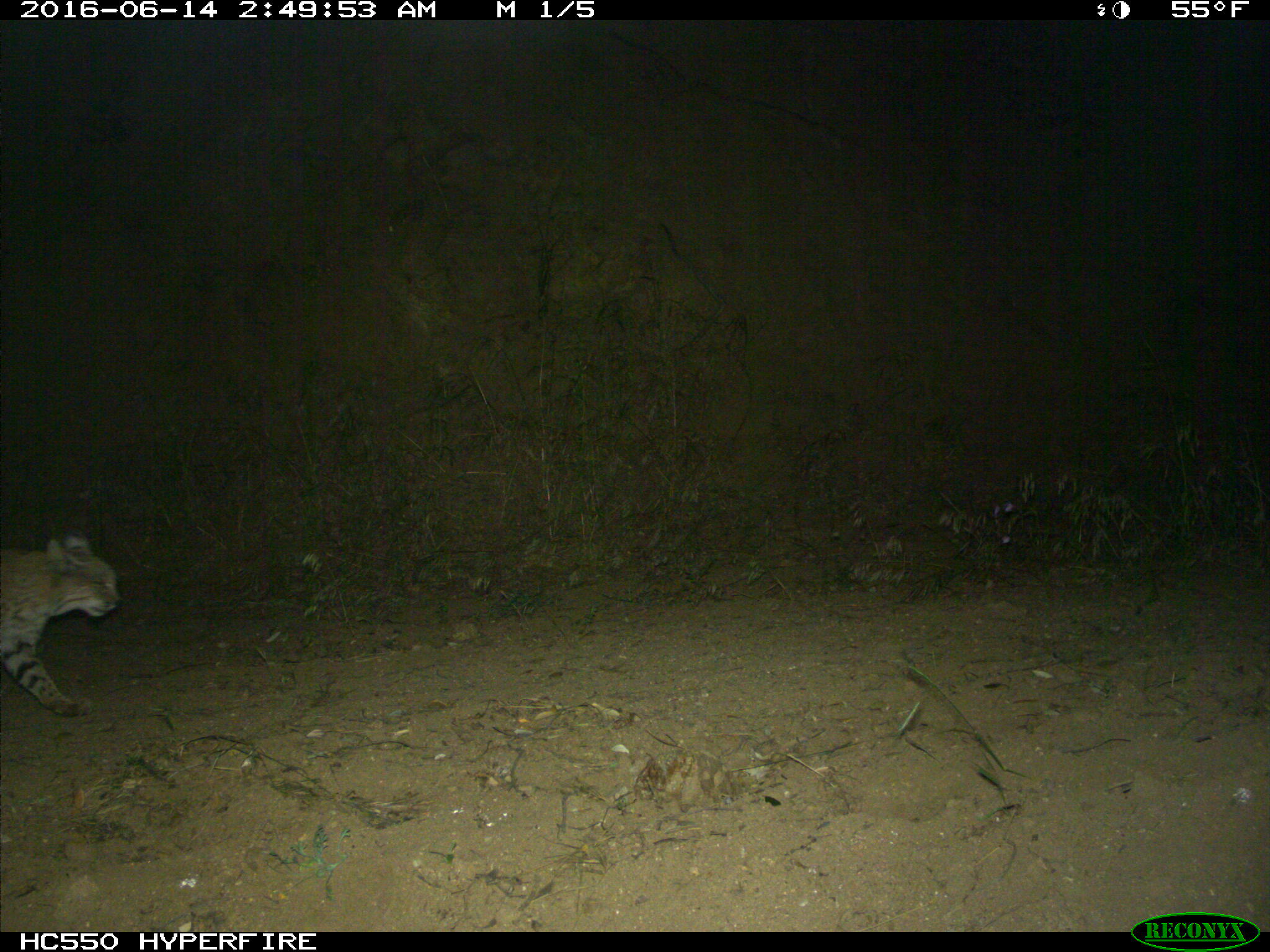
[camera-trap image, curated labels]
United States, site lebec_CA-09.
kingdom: Animalia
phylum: Chordata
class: Mammalia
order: Carnivora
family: Felidae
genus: Lynx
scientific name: Lynx rufus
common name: bobcat